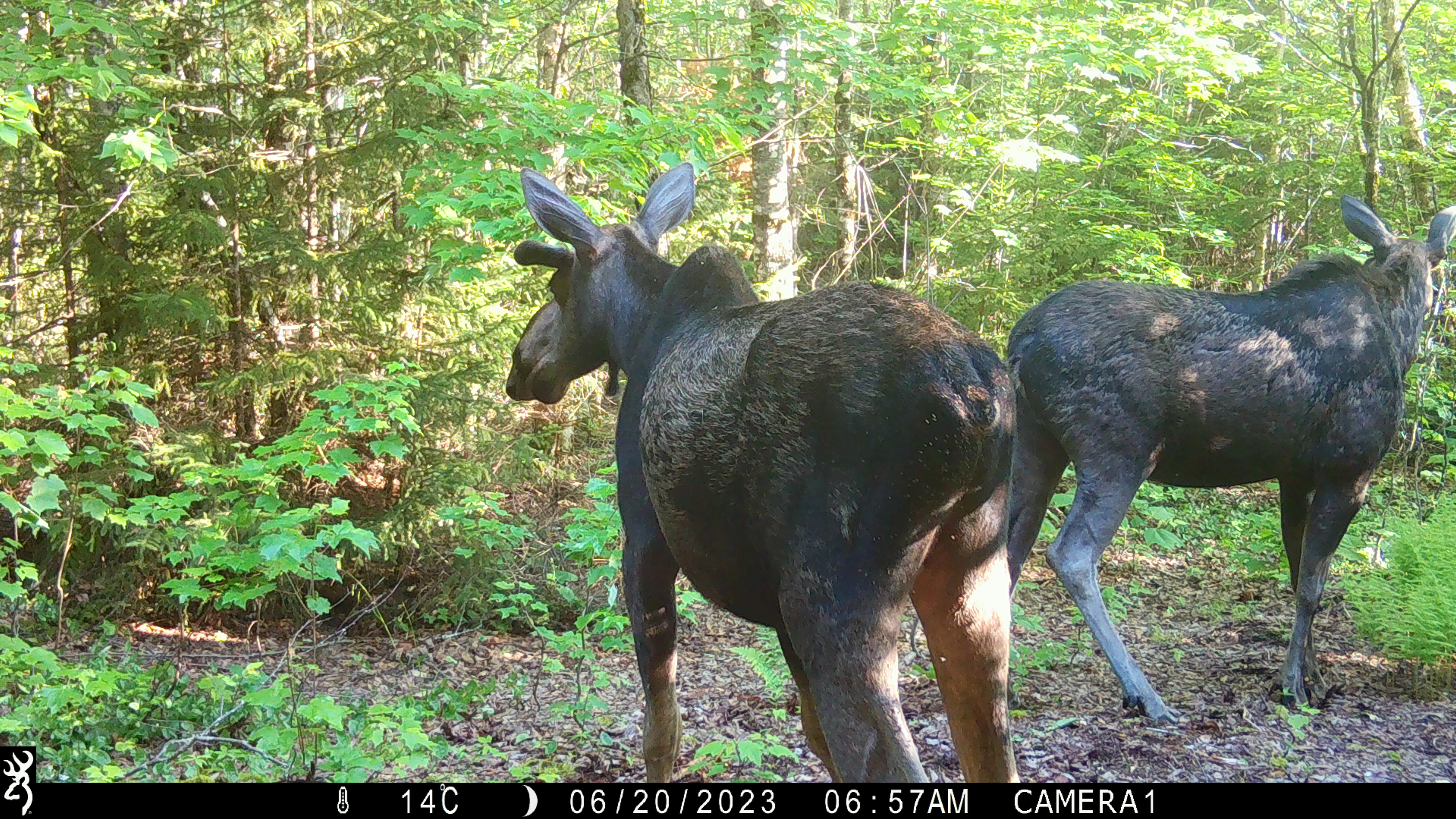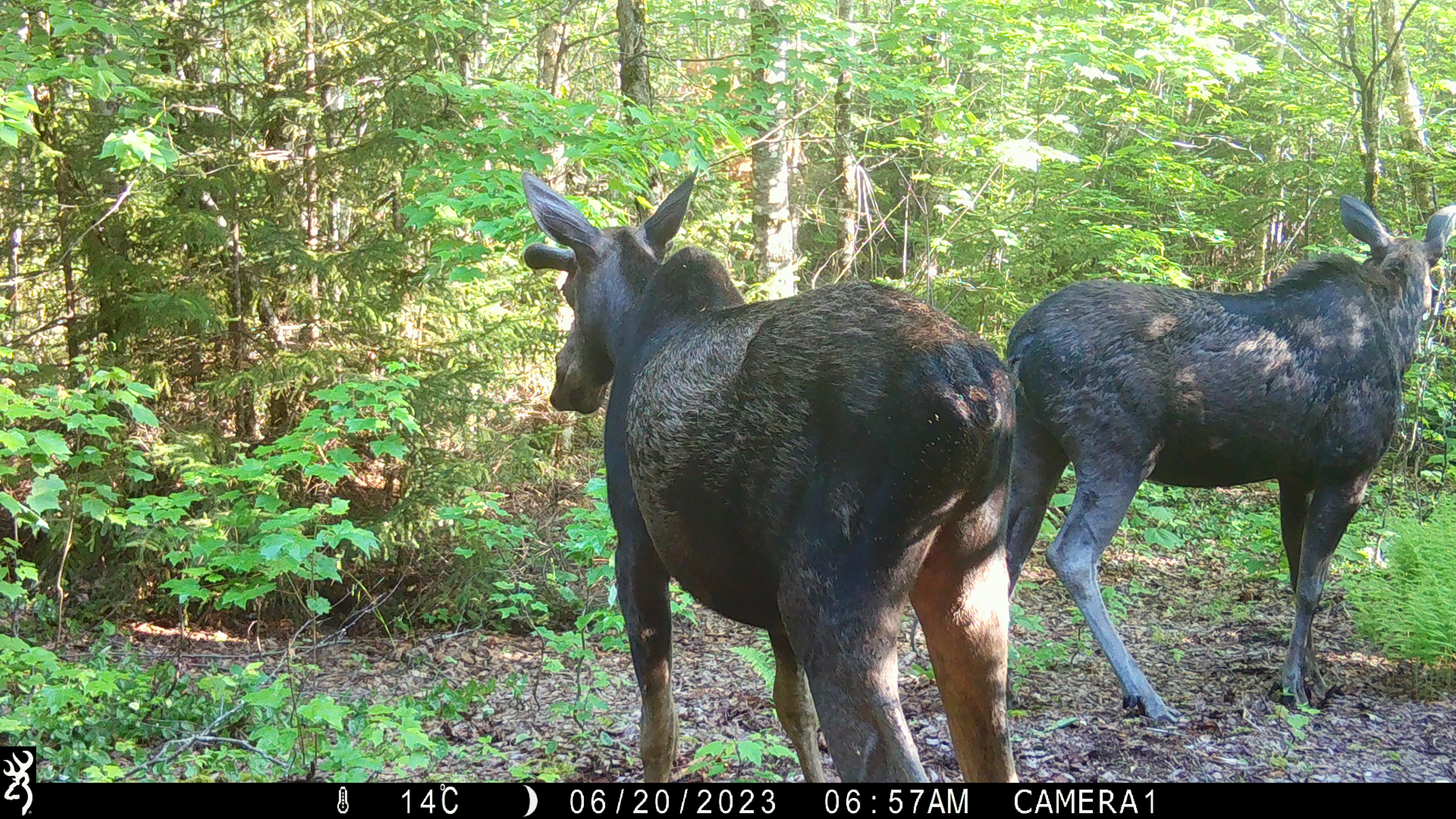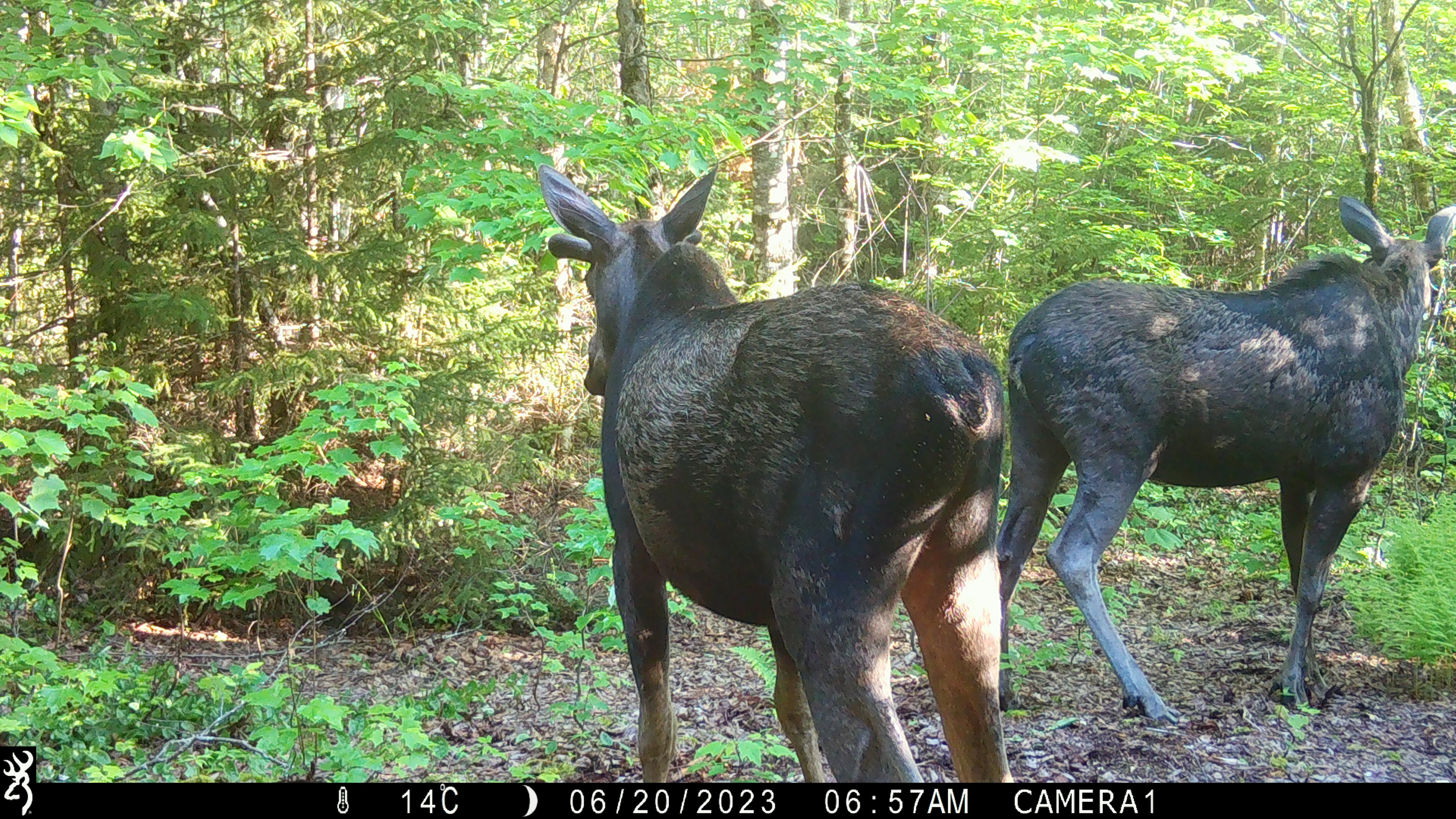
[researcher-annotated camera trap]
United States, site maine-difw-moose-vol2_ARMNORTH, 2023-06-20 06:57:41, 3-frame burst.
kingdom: Animalia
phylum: Chordata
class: Mammalia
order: Artiodactyla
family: Cervidae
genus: Alces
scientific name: Alces alces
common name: moose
Moose (Alces alces).